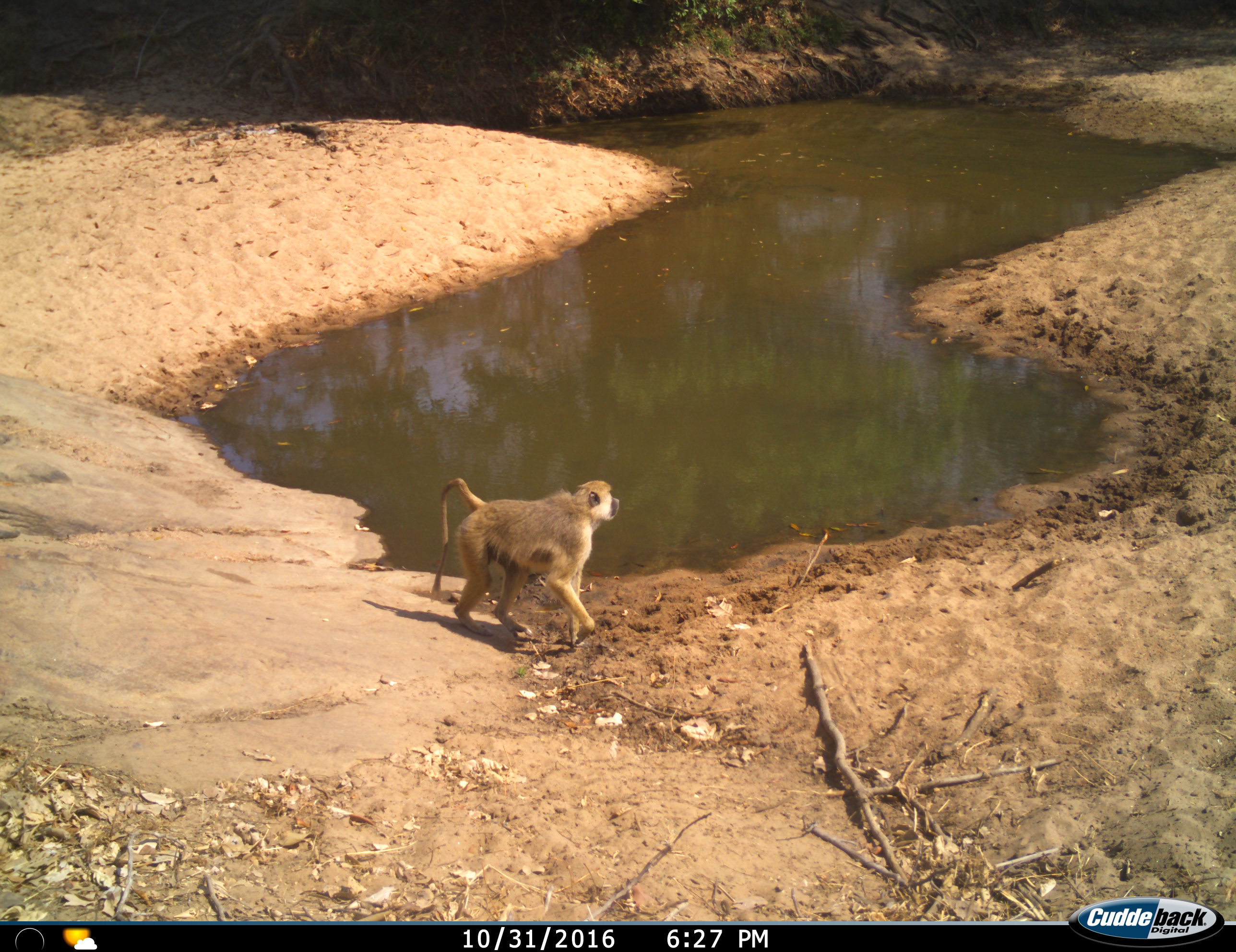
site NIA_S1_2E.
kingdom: Animalia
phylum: Chordata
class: Mammalia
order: Primates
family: Cercopithecidae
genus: Papio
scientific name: Papio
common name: baboon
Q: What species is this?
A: Baboon (Papio).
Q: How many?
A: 1.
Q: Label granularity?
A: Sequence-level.